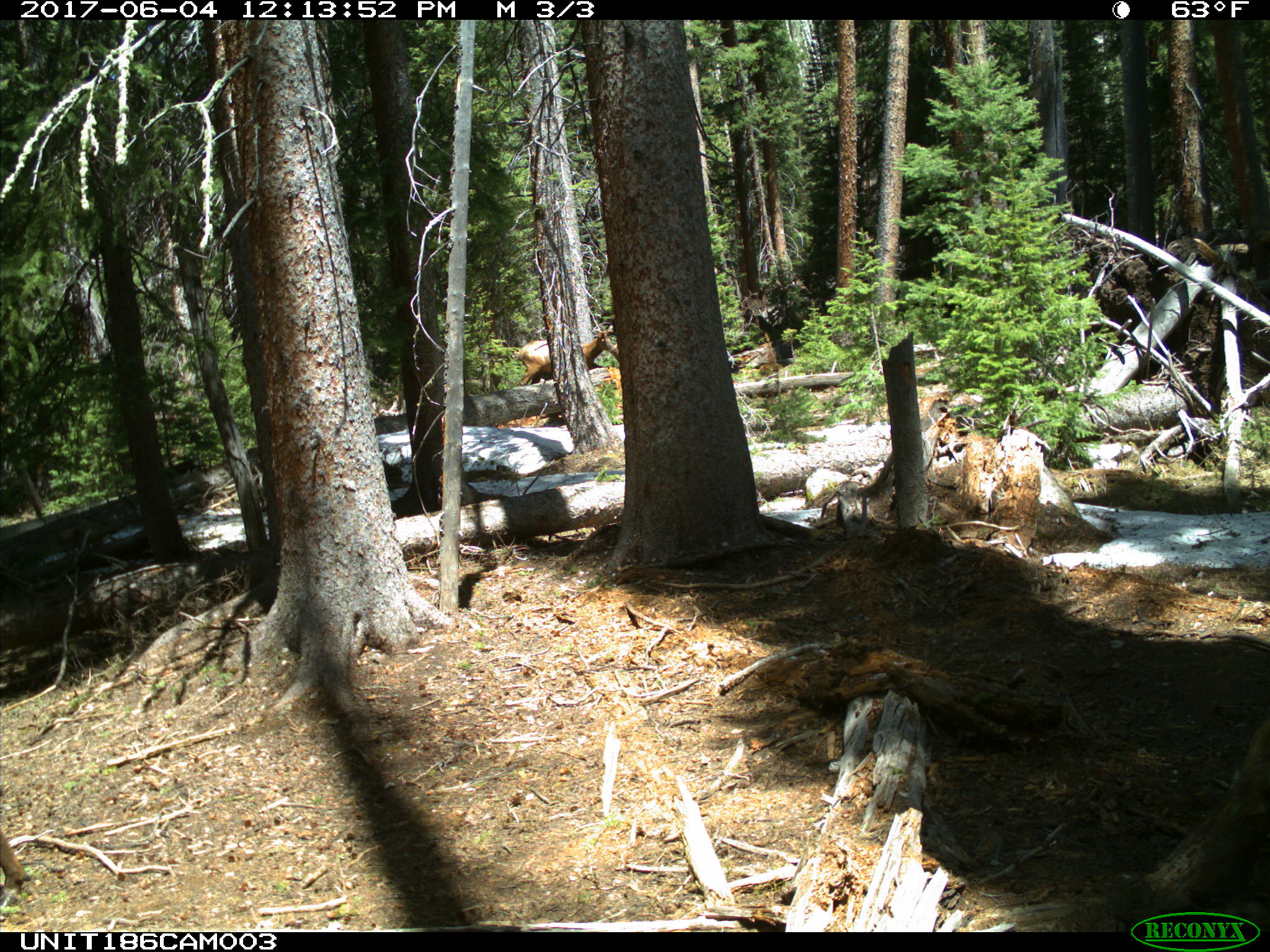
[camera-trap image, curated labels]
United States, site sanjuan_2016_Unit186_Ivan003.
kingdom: Animalia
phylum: Chordata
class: Mammalia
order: Artiodactyla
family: Cervidae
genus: Cervus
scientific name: Cervus elaphus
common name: red deer